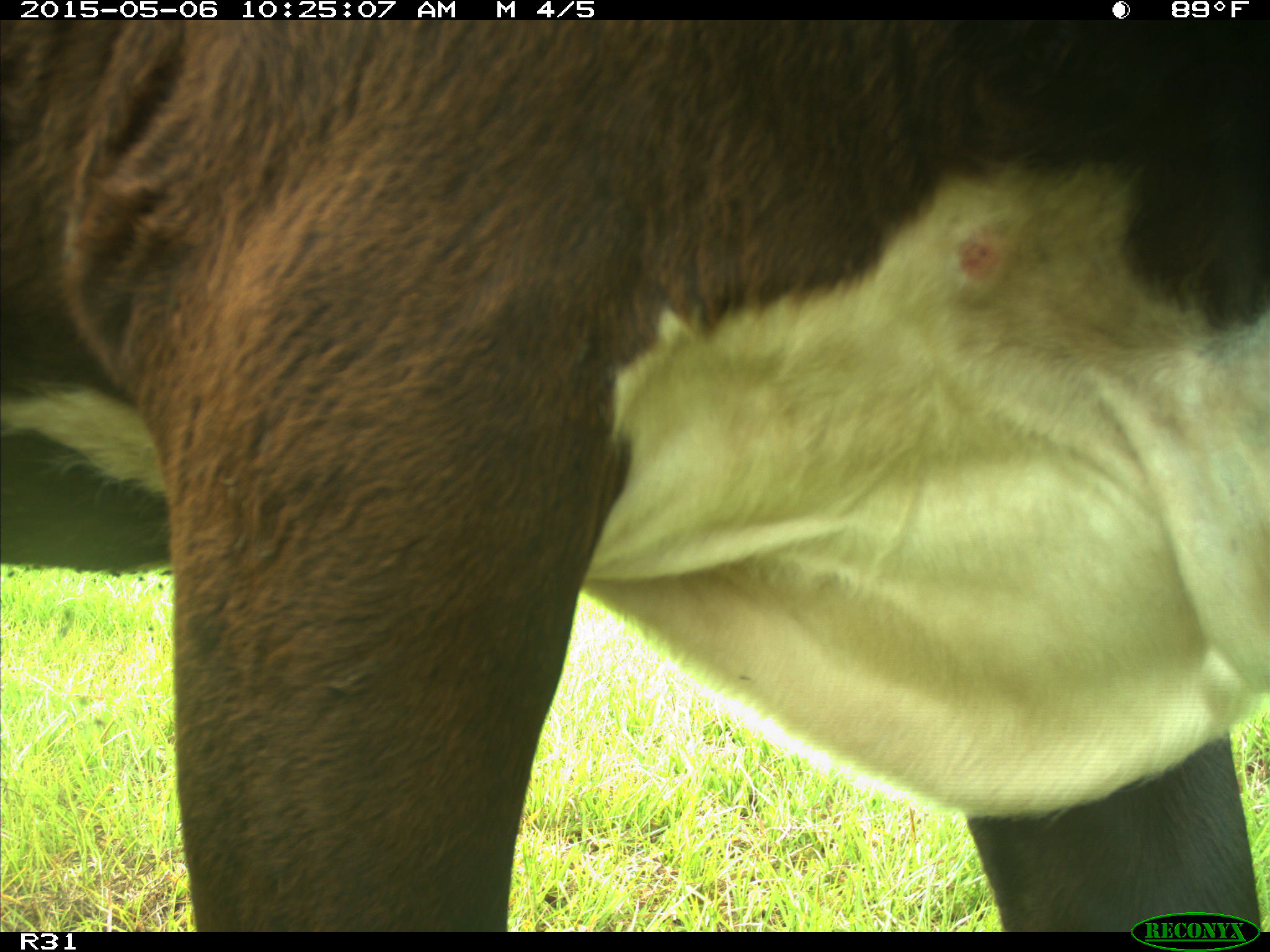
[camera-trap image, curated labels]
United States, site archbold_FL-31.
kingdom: Animalia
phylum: Chordata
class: Mammalia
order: Artiodactyla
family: Bovidae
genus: Bos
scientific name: Bos taurus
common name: domestic cow